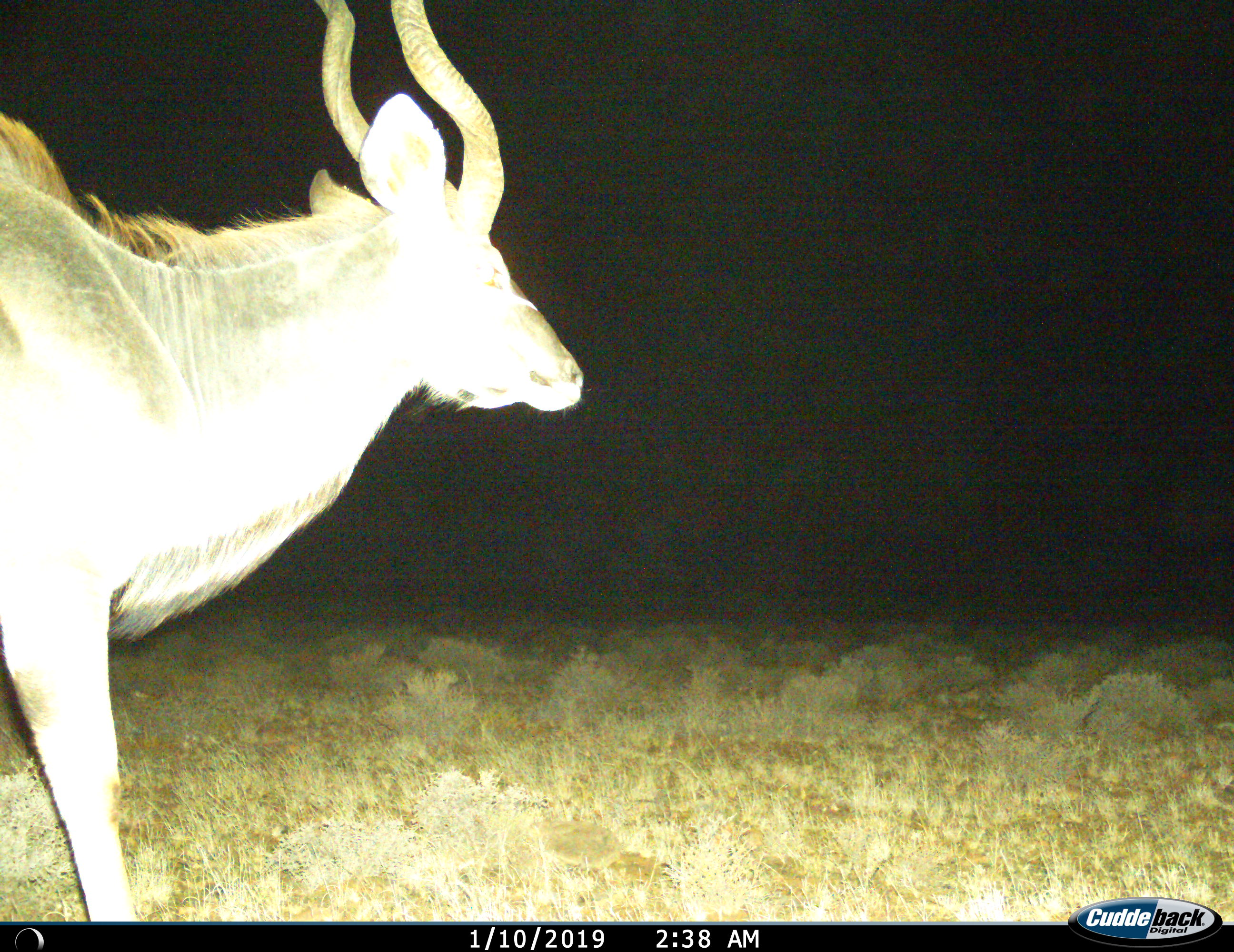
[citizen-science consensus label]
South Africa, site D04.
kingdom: Animalia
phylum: Chordata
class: Mammalia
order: Artiodactyla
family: Bovidae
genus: Tragelaphus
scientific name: Tragelaphus strepsiceros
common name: greater kudu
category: kudu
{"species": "kudu (greater kudu) (Tragelaphus strepsiceros)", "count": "1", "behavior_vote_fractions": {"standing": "30%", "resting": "0%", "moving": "60%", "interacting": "0%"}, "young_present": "0%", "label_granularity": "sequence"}